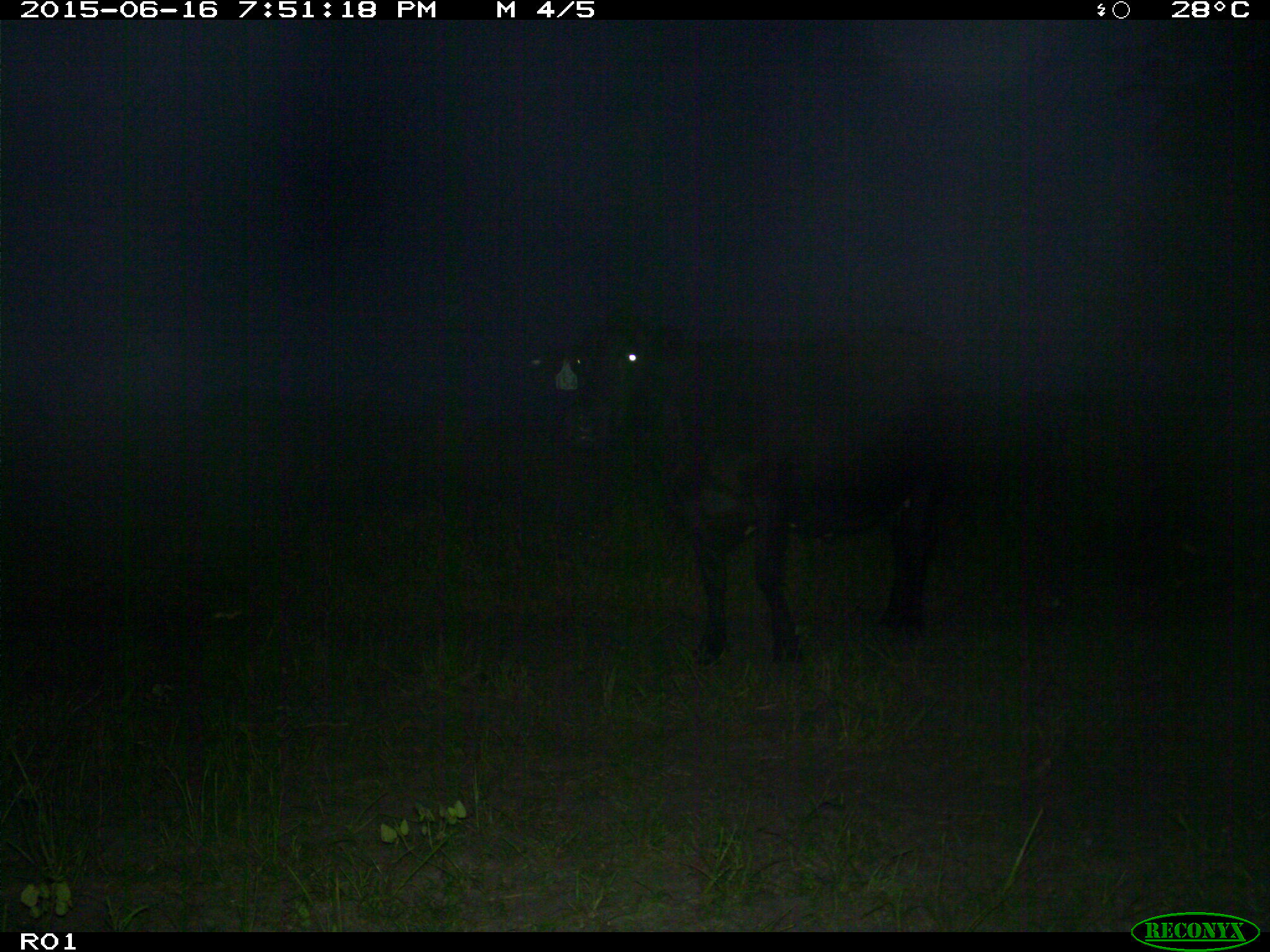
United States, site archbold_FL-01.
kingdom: Animalia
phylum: Chordata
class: Mammalia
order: Artiodactyla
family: Bovidae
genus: Bos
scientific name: Bos taurus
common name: domestic cow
Bos taurus (domestic cow).